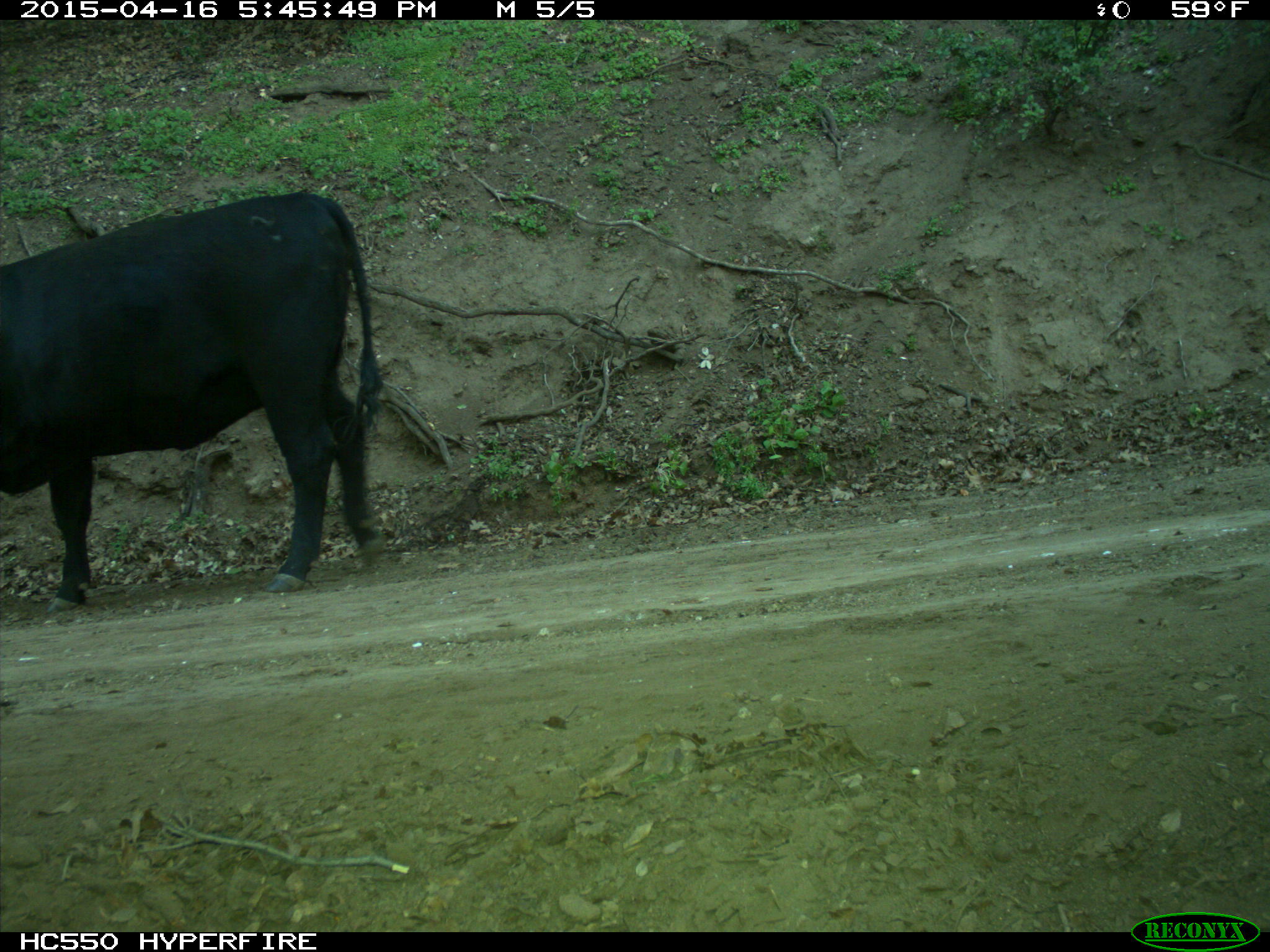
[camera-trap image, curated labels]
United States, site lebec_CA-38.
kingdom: Animalia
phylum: Chordata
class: Mammalia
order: Artiodactyla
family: Bovidae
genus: Bos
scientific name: Bos taurus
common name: domestic cow